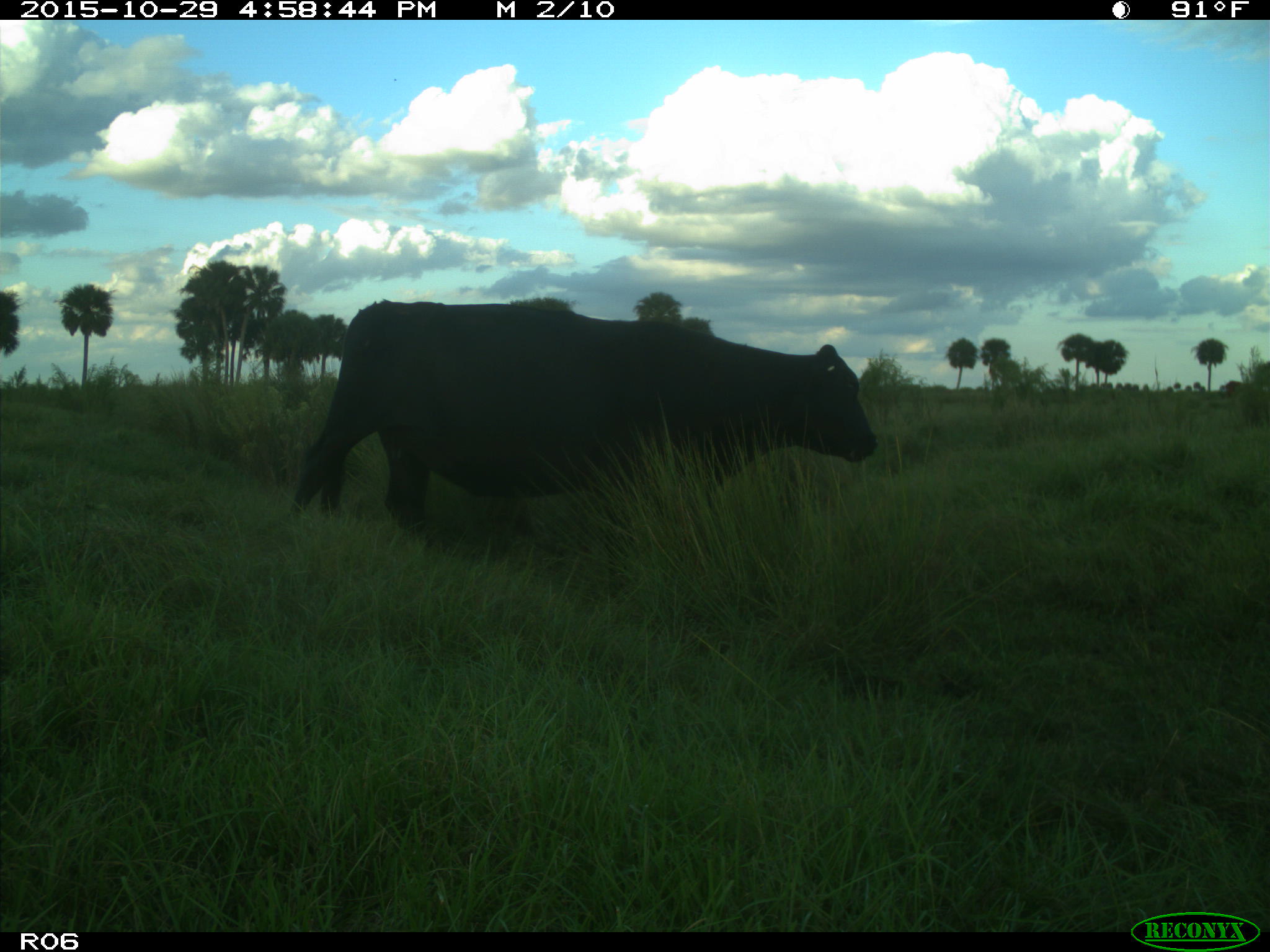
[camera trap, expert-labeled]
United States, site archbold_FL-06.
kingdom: Animalia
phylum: Chordata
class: Mammalia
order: Artiodactyla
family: Bovidae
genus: Bos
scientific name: Bos taurus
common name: domestic cow